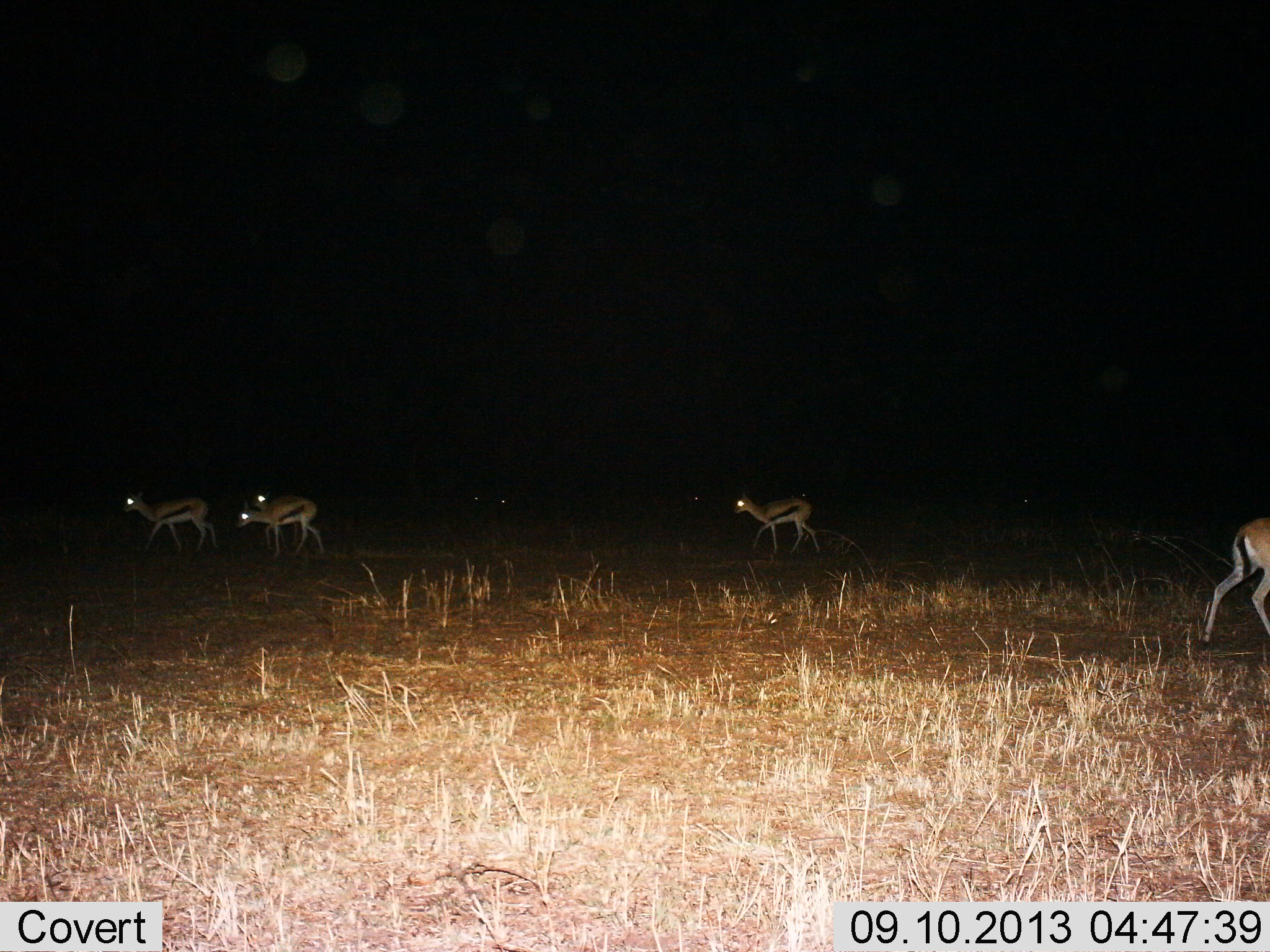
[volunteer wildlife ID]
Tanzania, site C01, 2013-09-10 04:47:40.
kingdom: Animalia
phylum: Chordata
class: Mammalia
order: Artiodactyla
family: Bovidae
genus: Eudorcas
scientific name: Eudorcas thomsonii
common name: thomson's gazelle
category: gazellethomsons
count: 5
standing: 27%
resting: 0%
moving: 87%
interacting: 0%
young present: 7%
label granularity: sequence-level